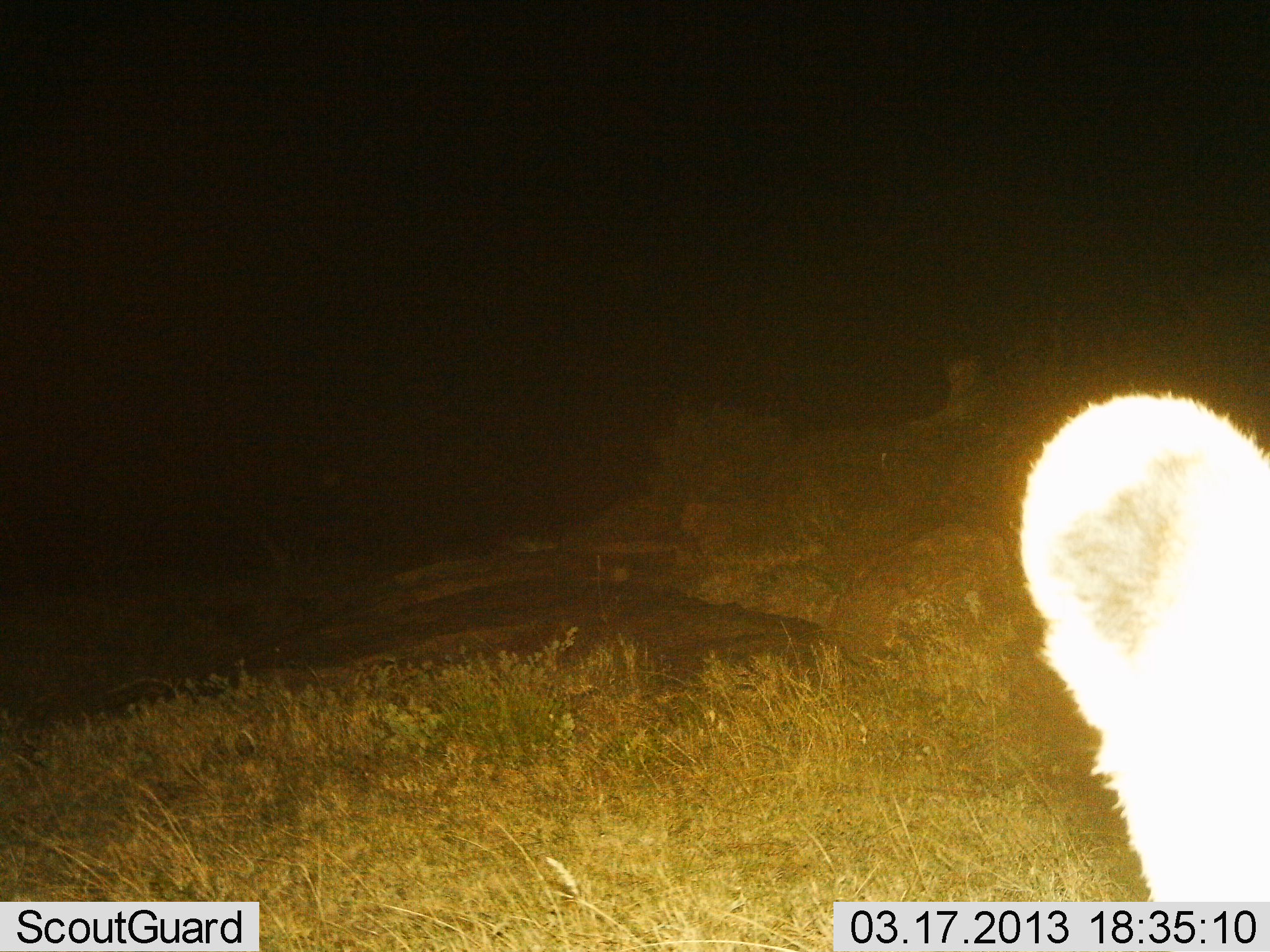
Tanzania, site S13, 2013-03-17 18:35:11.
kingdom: Animalia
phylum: Chordata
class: Mammalia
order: Carnivora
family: Felidae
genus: Panthera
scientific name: Panthera leo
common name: lion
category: lionfemale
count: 2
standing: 62%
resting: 38%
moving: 0%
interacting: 25%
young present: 25%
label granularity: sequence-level